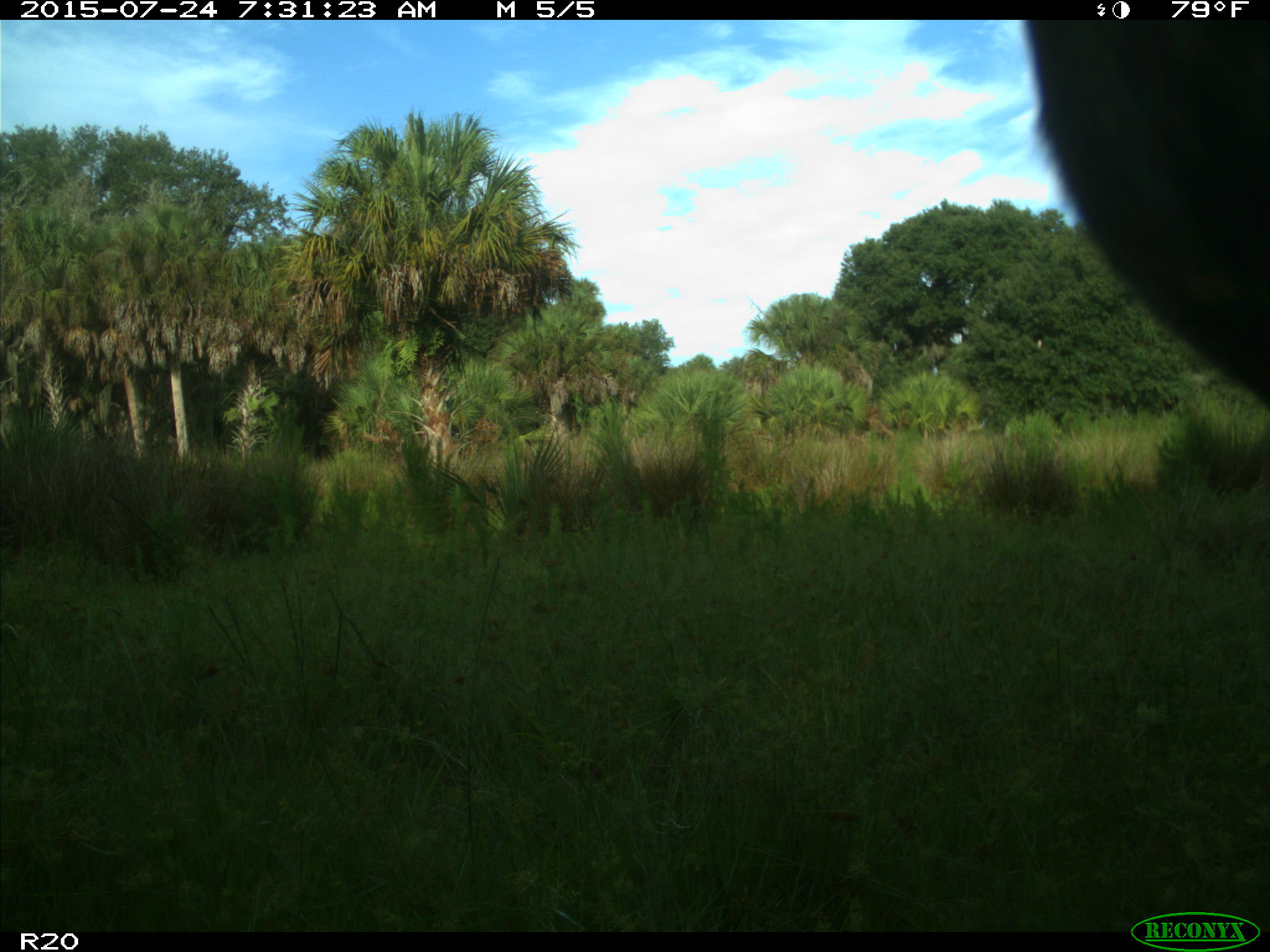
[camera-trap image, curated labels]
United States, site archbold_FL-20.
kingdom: Animalia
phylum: Chordata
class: Mammalia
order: Artiodactyla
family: Bovidae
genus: Bos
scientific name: Bos taurus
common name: domestic cow